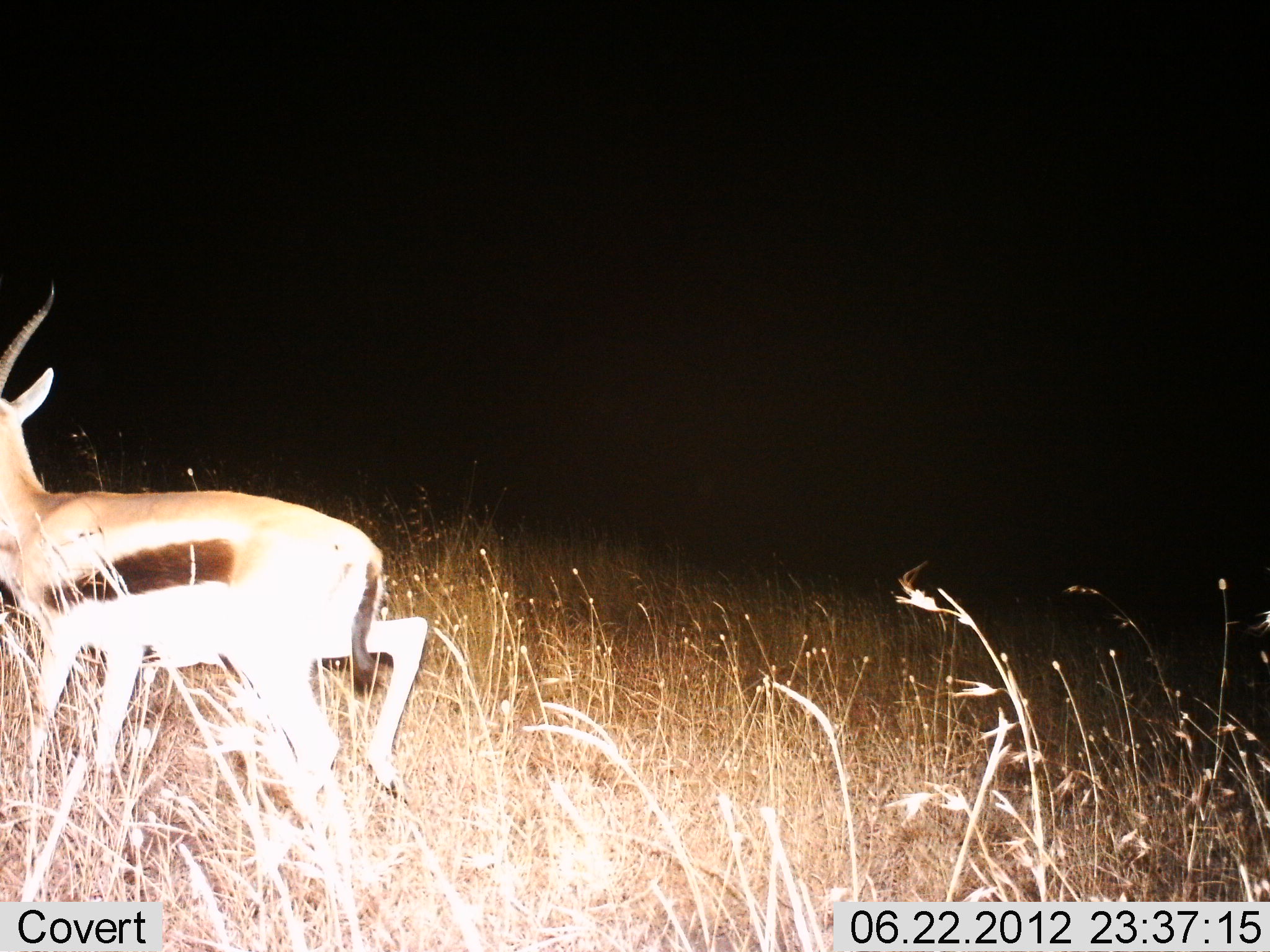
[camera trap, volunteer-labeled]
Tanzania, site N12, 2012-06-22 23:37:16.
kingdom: Animalia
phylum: Chordata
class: Mammalia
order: Artiodactyla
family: Bovidae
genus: Eudorcas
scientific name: Eudorcas thomsonii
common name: thomson's gazelle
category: gazellethomsons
Gazellethomsons (thomson's gazelle) (Eudorcas thomsonii), count 1. Behavior (volunteer vote fractions): standing 10%, resting 0%, moving 100%, interacting 0%. Young present (vote fraction): 0%. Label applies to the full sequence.